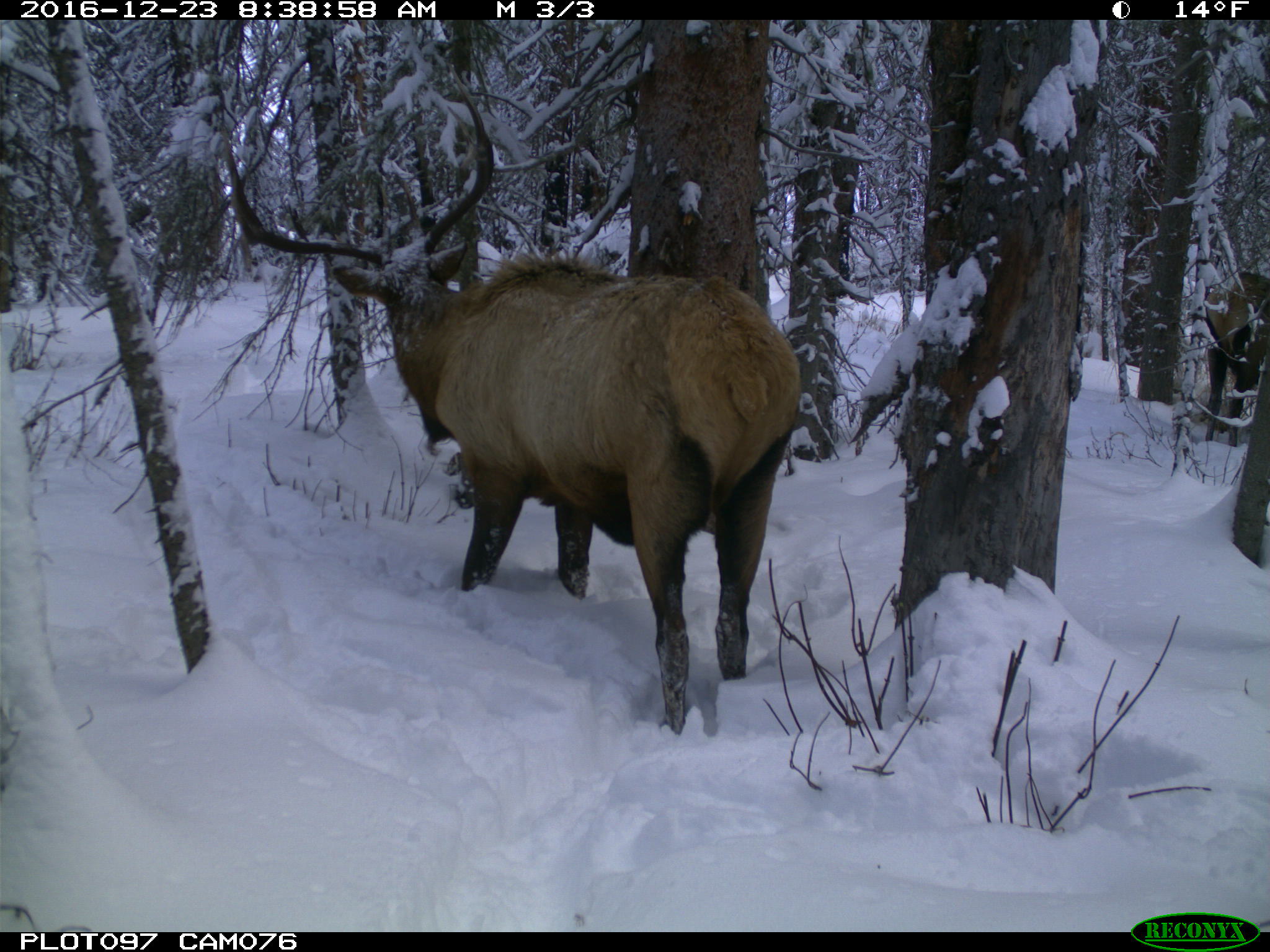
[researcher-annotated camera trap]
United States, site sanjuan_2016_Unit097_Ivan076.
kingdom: Animalia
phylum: Chordata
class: Mammalia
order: Artiodactyla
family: Cervidae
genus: Cervus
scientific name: Cervus elaphus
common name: red deer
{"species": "Cervus elaphus (red deer)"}